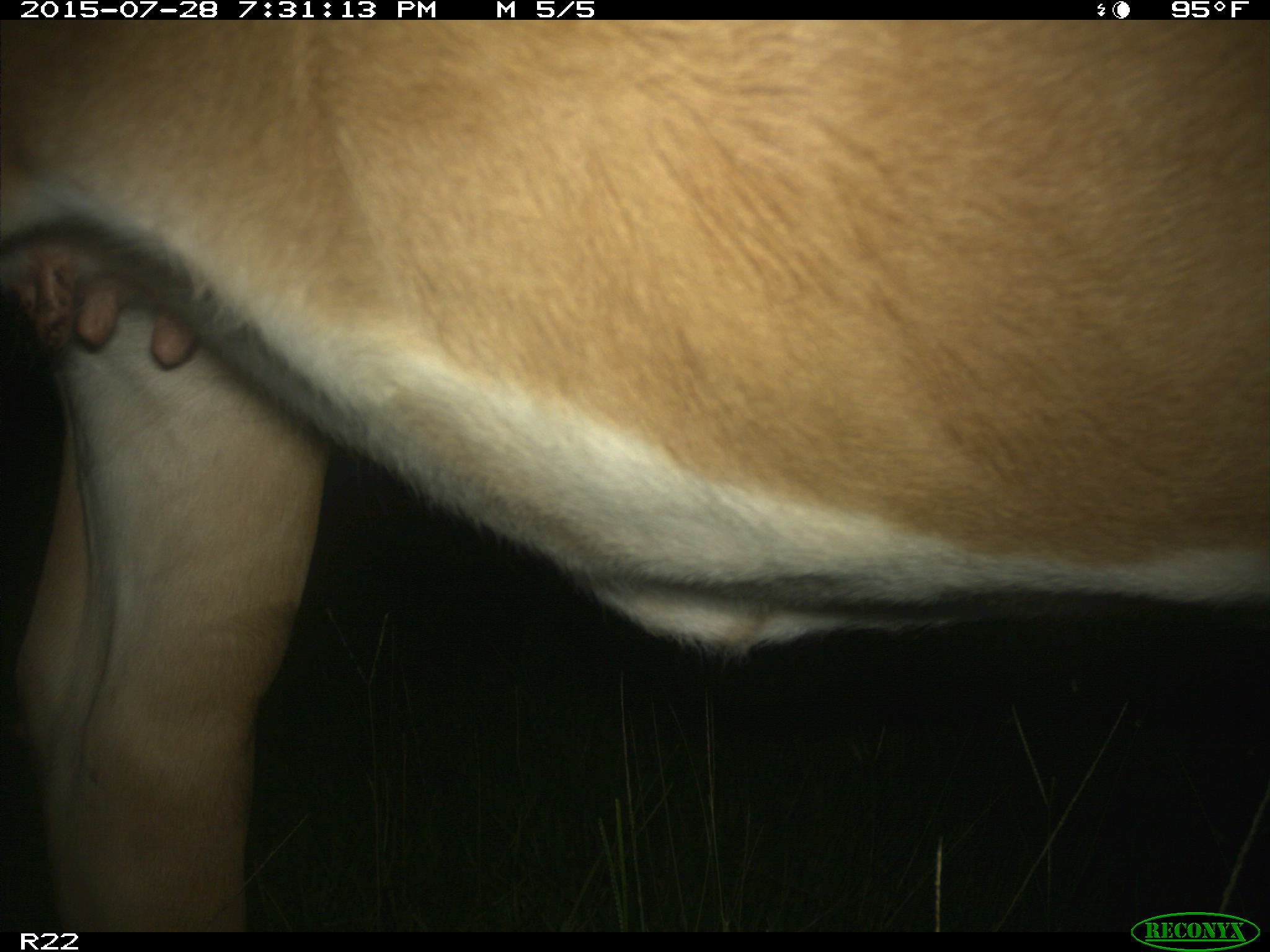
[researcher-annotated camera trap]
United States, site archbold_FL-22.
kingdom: Animalia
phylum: Chordata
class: Mammalia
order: Artiodactyla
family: Bovidae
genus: Bos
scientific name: Bos taurus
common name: domestic cow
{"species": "Bos taurus (domestic cow)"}